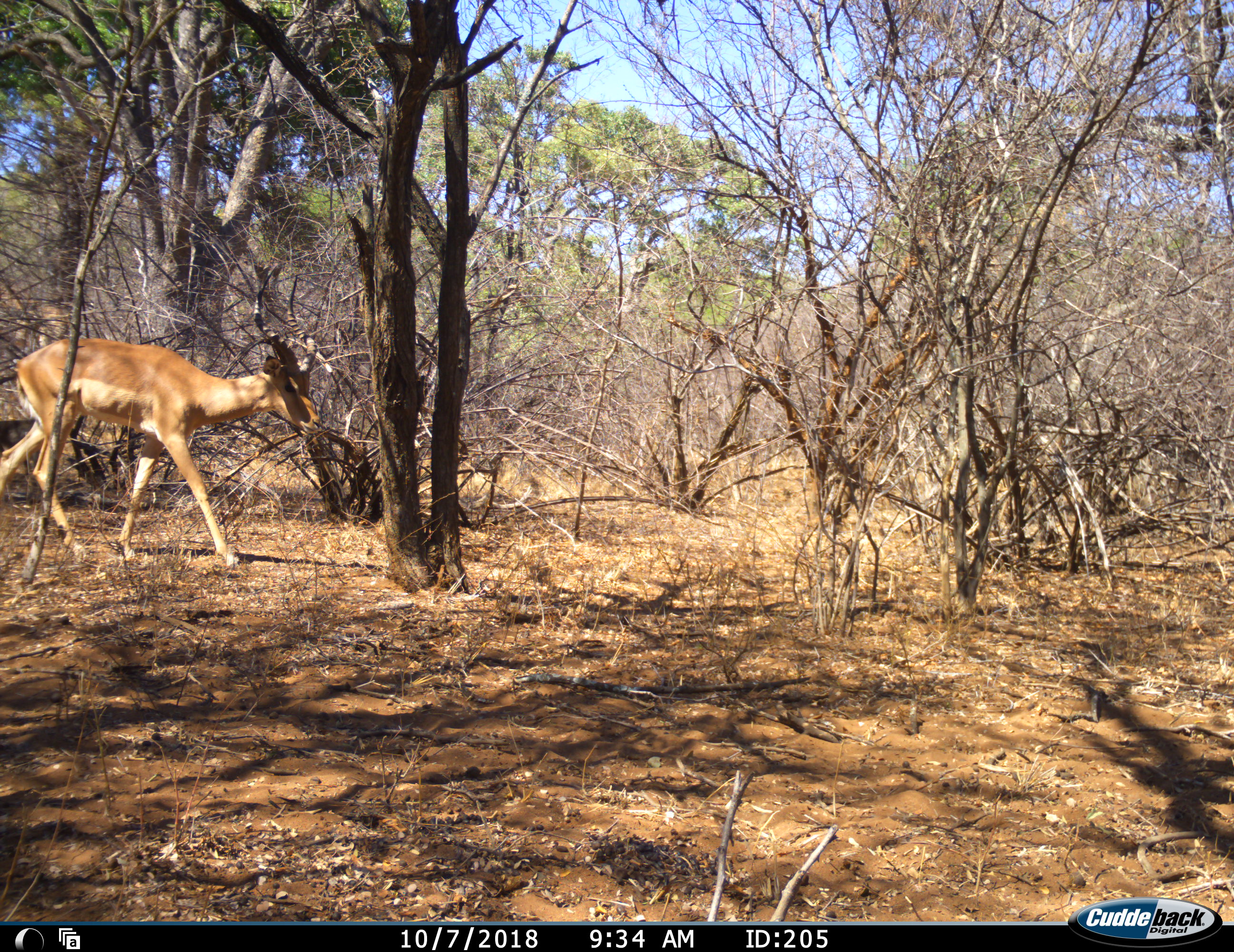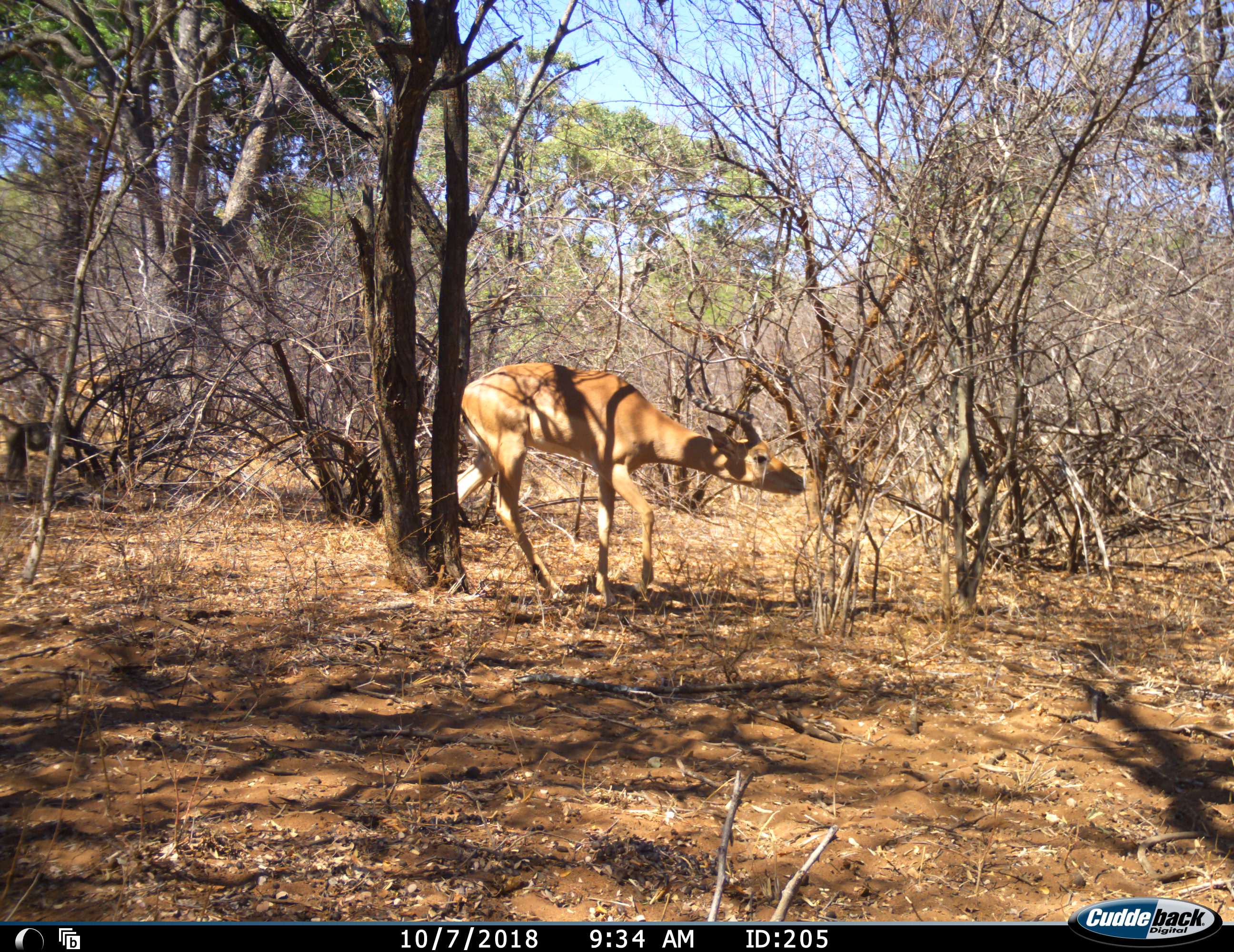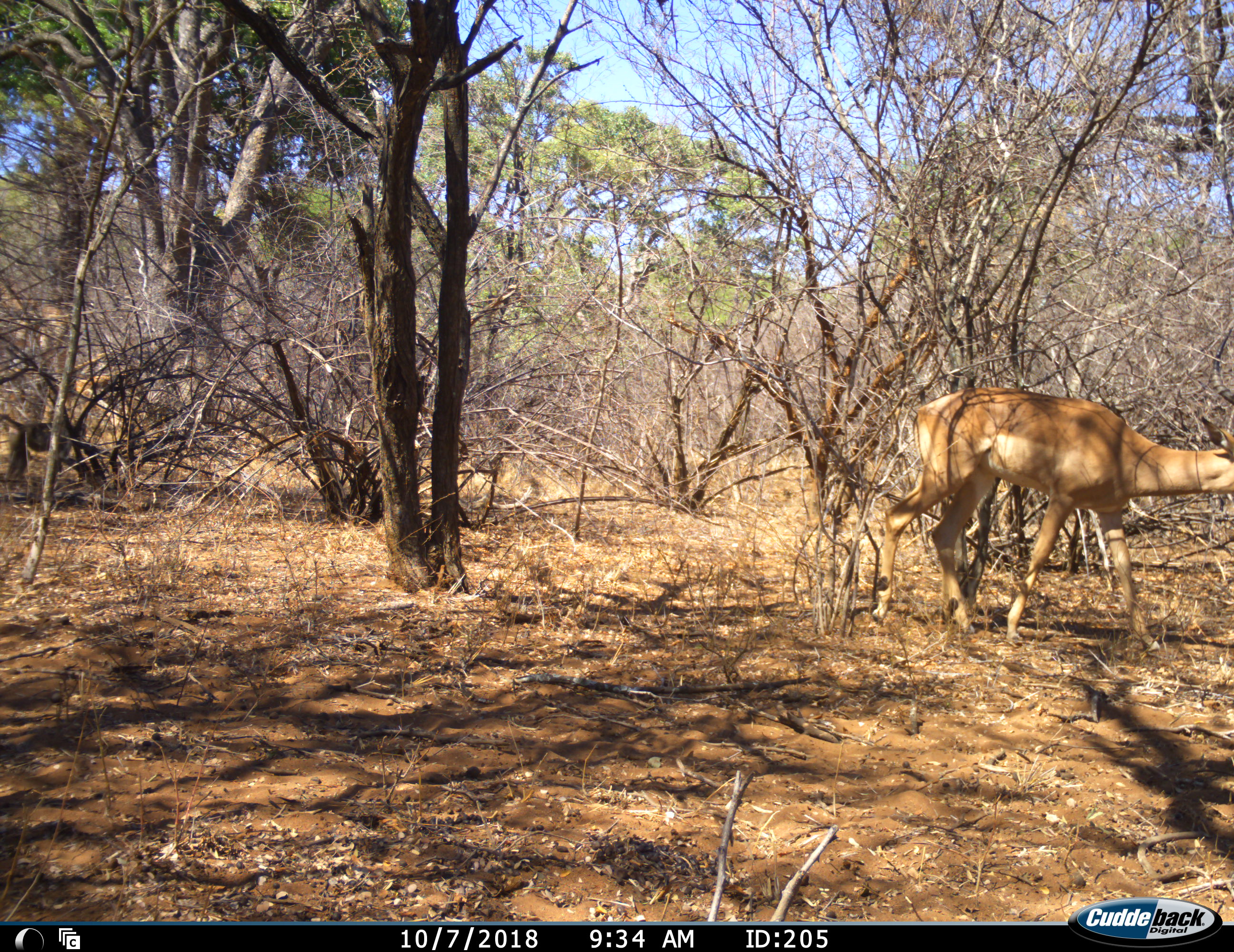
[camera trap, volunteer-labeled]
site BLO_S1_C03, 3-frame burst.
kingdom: Animalia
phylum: Chordata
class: Mammalia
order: Artiodactyla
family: Bovidae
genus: Aepyceros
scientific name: Aepyceros melampus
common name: impala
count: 1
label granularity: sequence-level